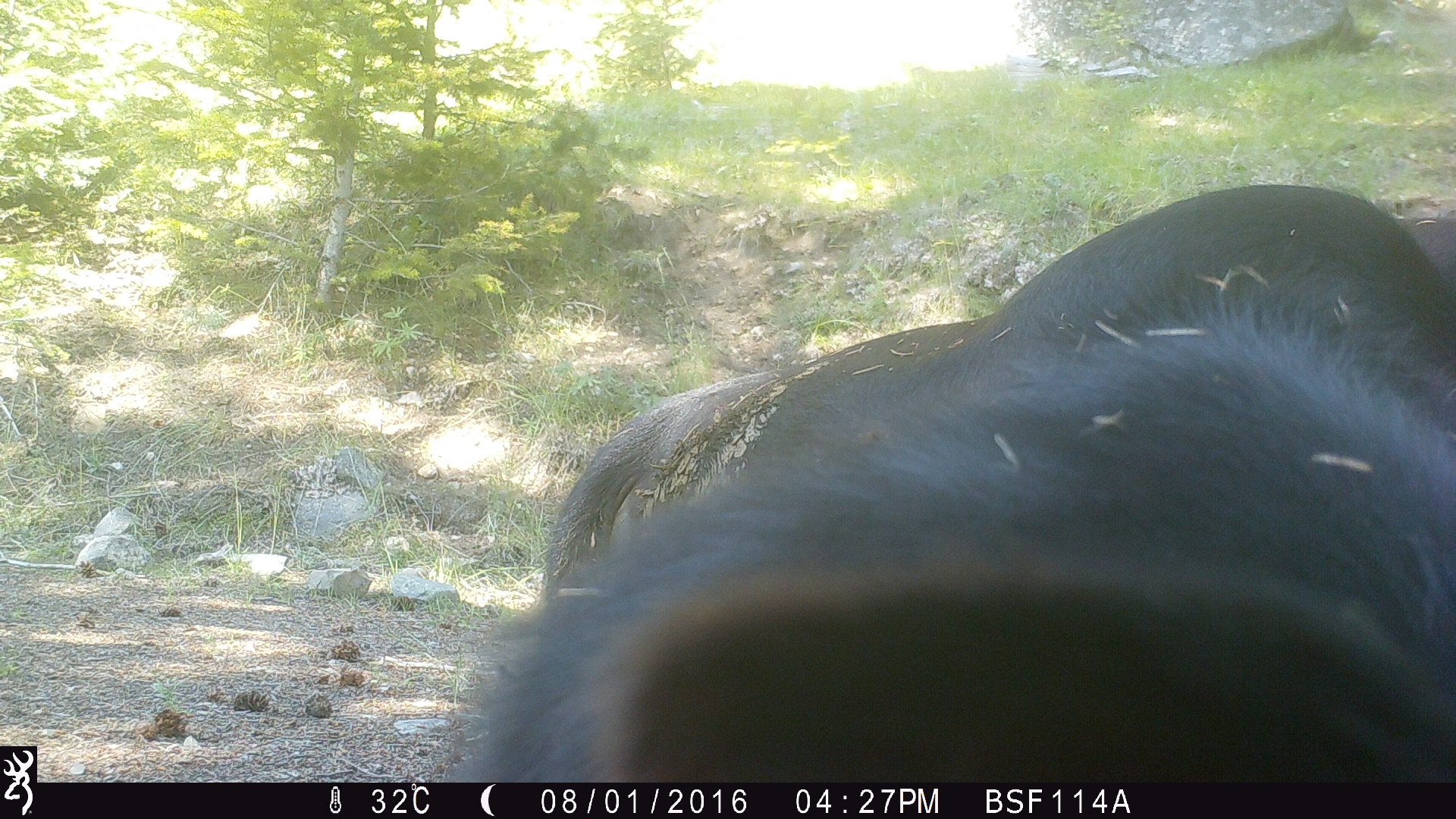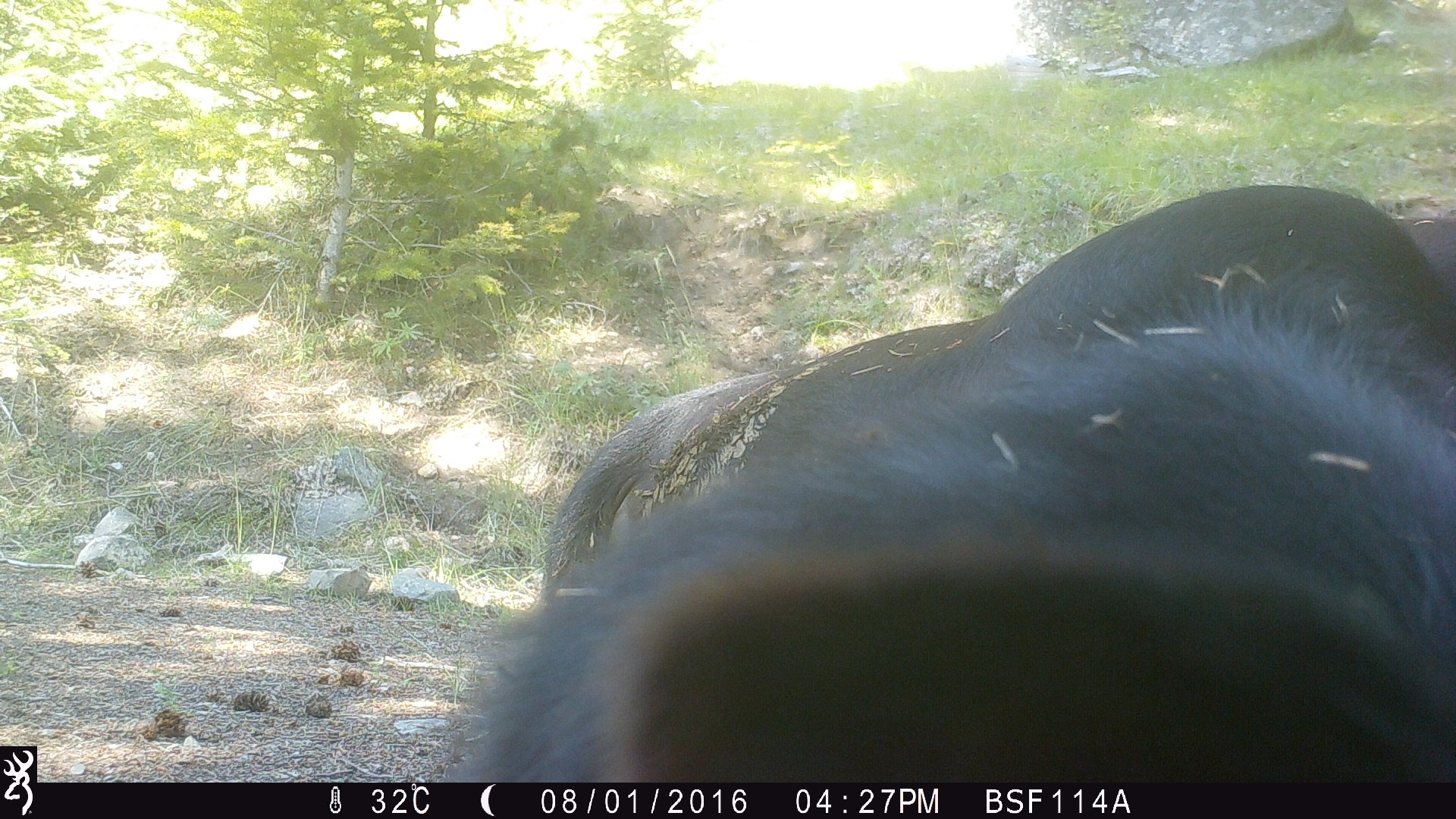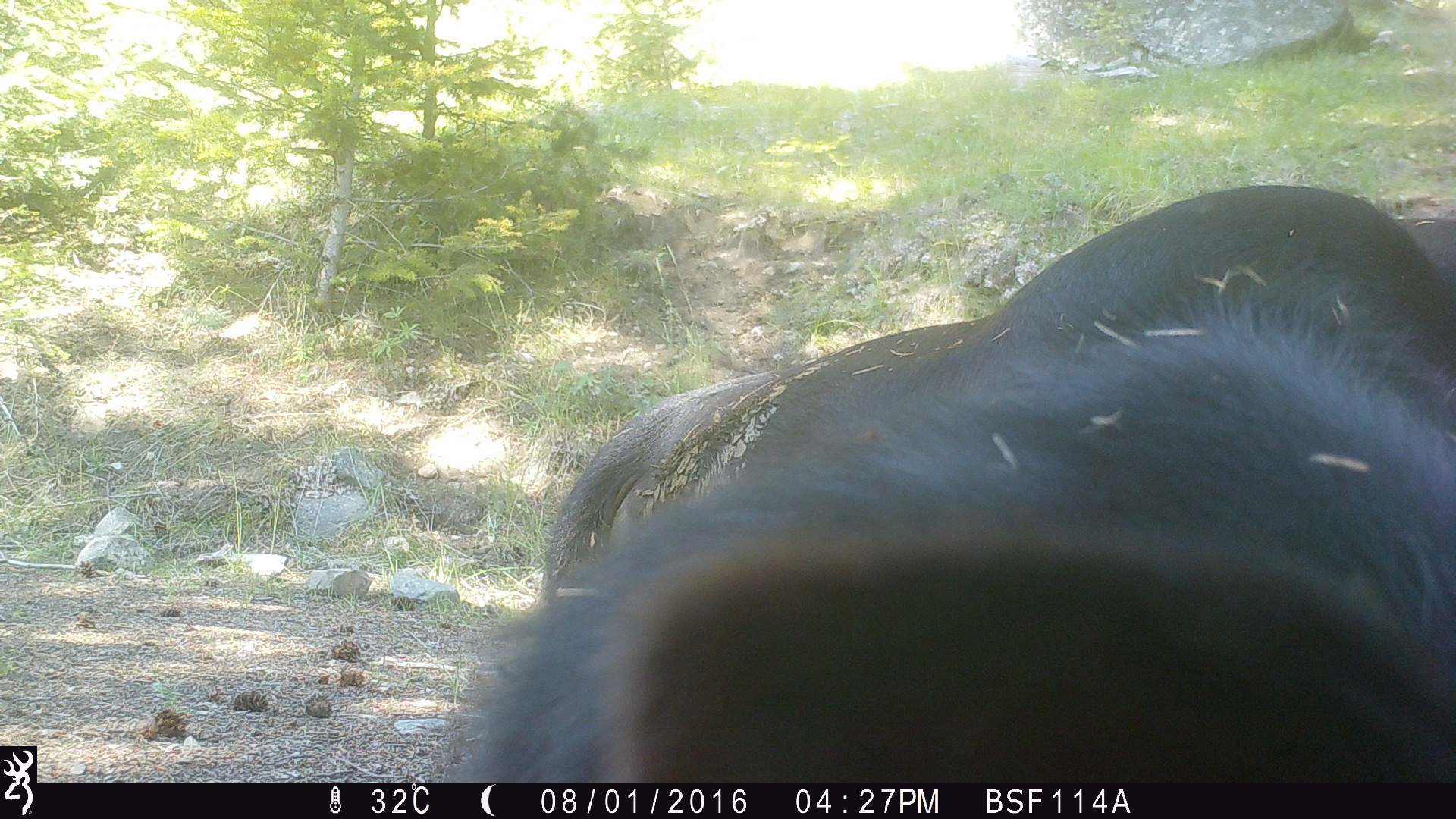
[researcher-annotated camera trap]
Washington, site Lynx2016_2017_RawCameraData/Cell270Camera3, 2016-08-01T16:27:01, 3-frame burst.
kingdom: Animalia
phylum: Chordata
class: Mammalia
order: Artiodactyla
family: Bovidae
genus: Bos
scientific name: Bos taurus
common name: domestic cattle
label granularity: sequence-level